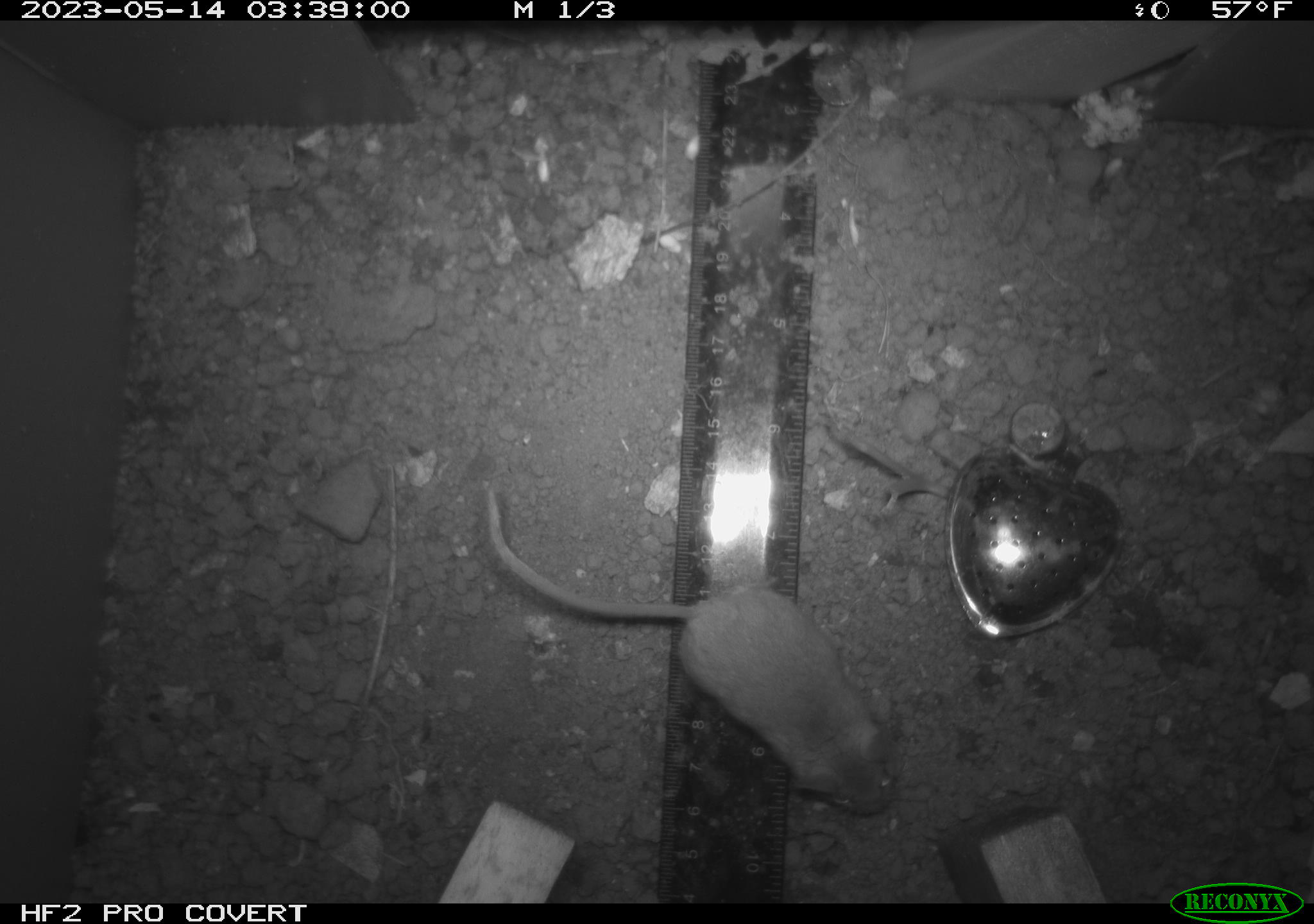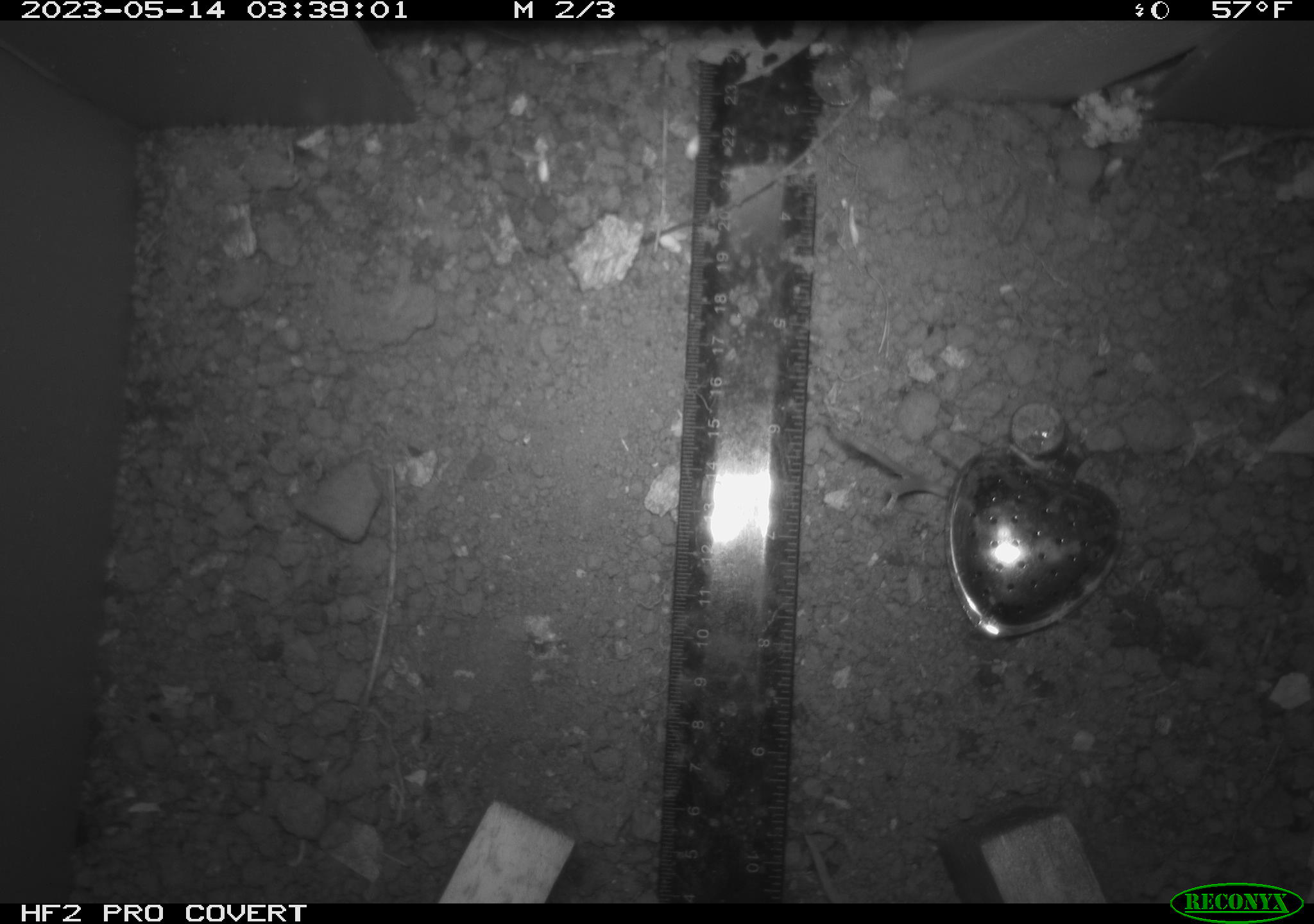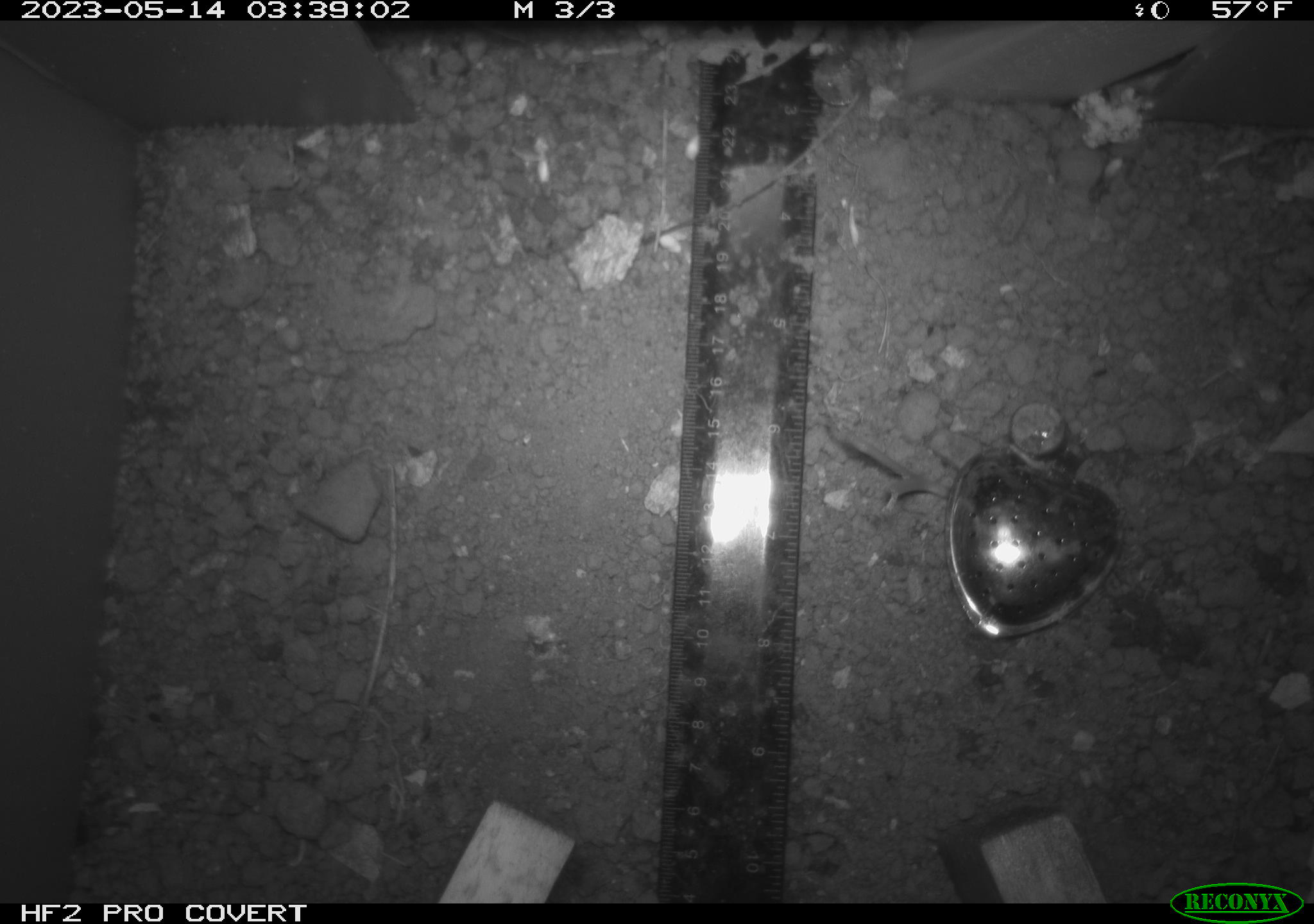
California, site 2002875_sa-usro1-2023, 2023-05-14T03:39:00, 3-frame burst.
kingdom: Animalia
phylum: Chordata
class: Mammalia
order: Rodentia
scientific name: Rodentia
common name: mouse species